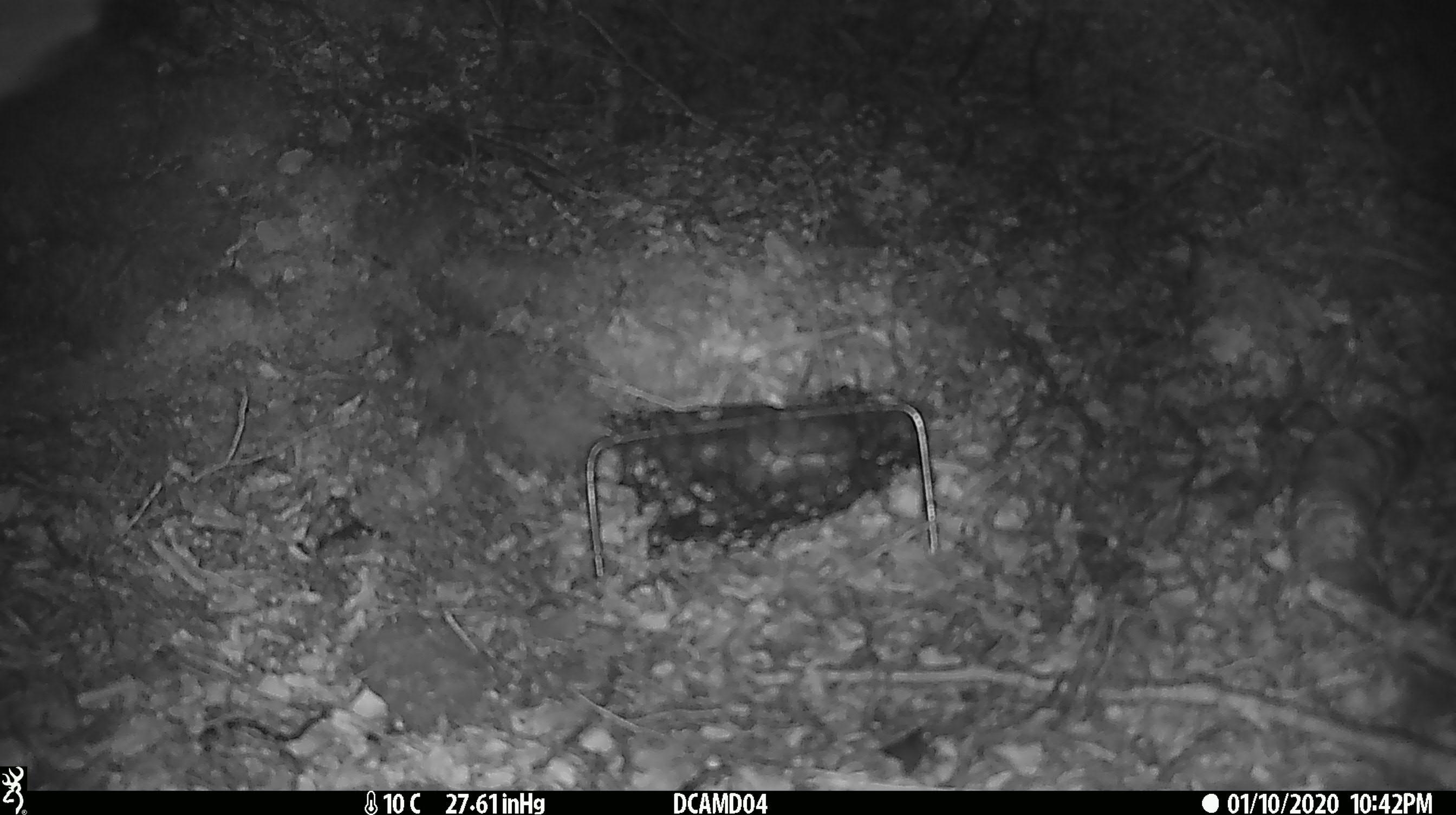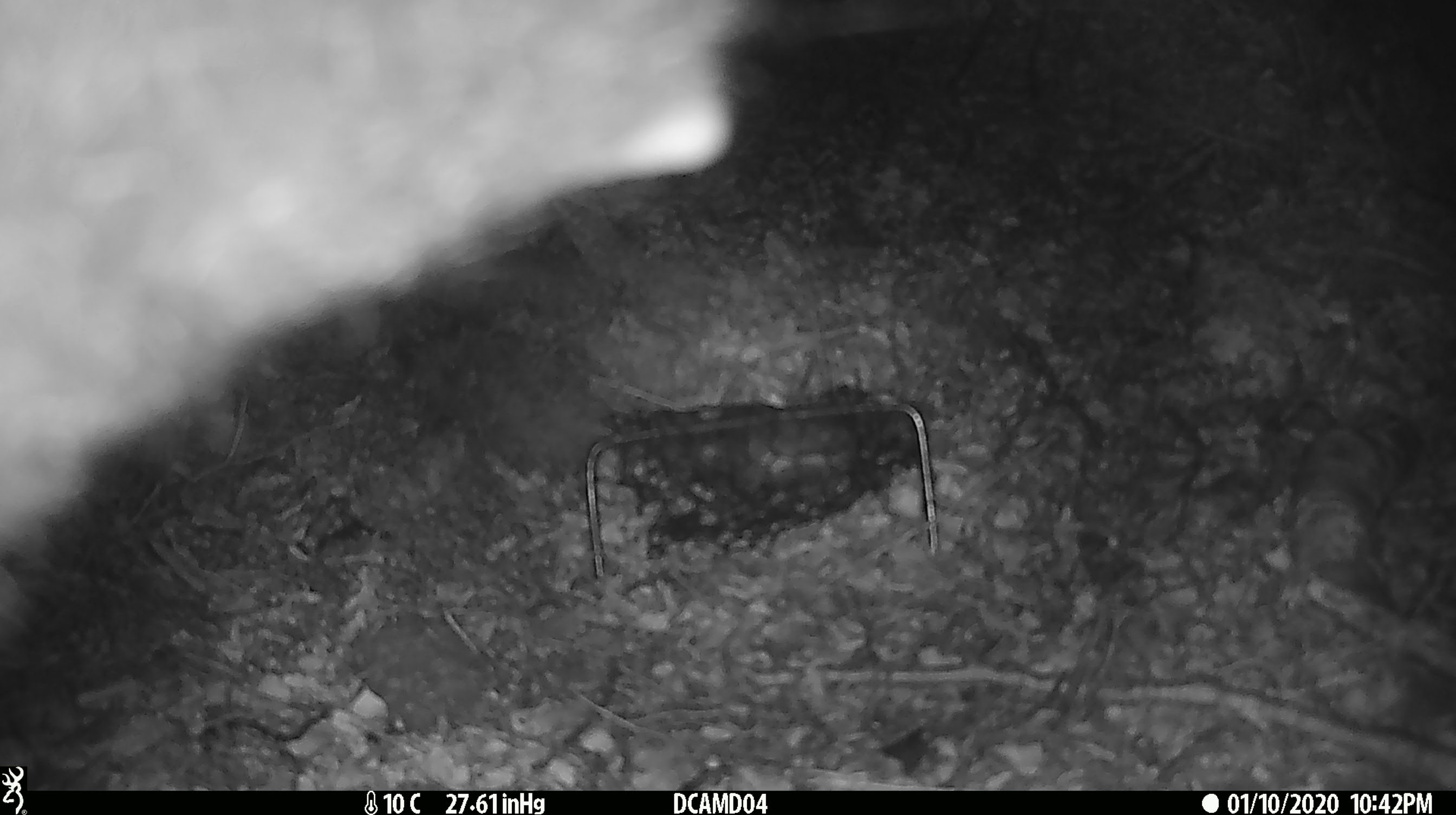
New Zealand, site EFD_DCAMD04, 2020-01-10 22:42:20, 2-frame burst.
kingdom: Animalia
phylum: Chordata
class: Mammalia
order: Diprotodontia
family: Phalangeridae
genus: Trichosurus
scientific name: Trichosurus vulpecula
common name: common brushtail possum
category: possum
Possum (common brushtail possum) (Trichosurus vulpecula).